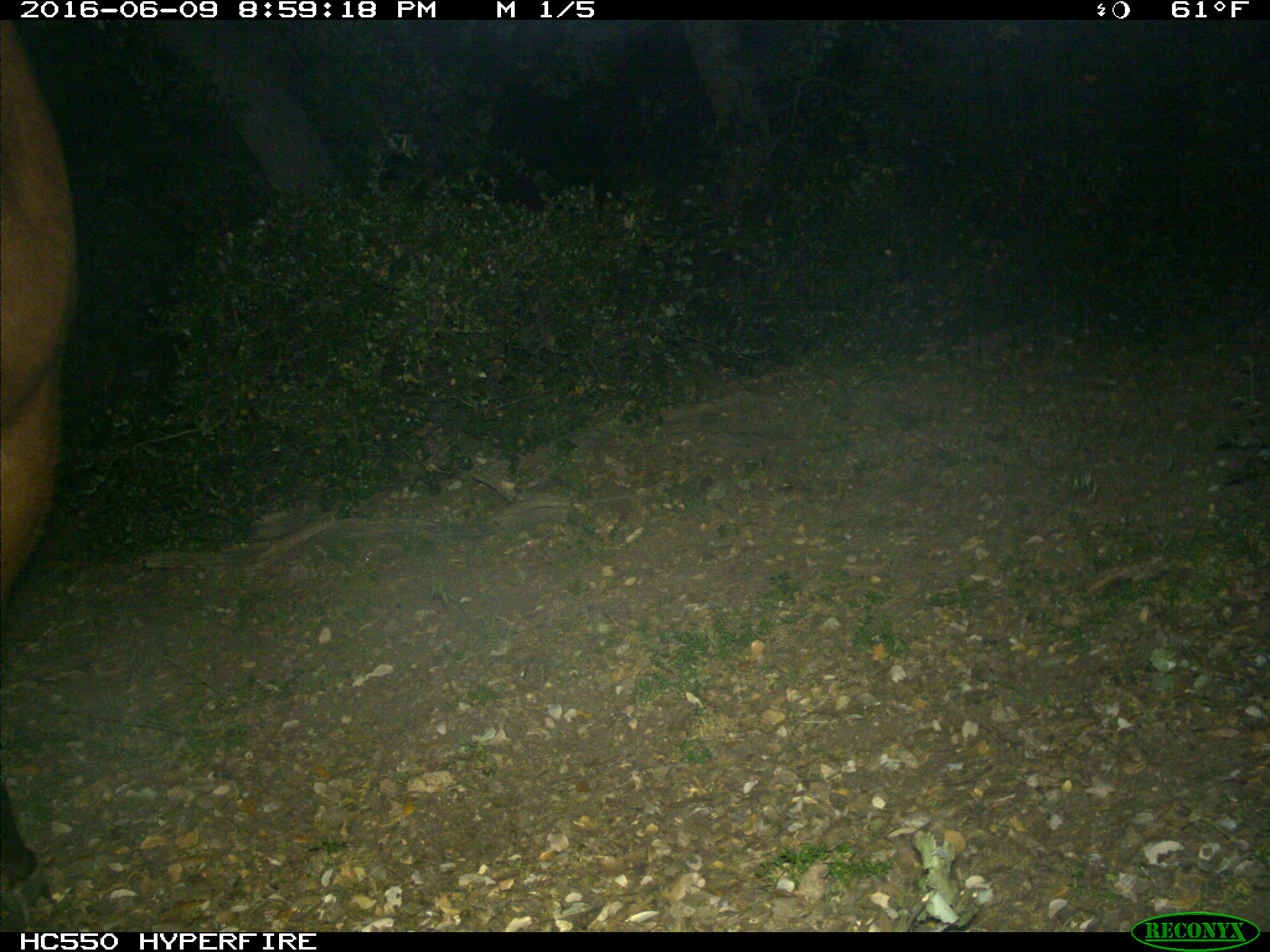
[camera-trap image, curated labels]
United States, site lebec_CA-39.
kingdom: Animalia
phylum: Chordata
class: Mammalia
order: Artiodactyla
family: Bovidae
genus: Bos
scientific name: Bos taurus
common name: domestic cow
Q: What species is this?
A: Bos taurus (domestic cow).